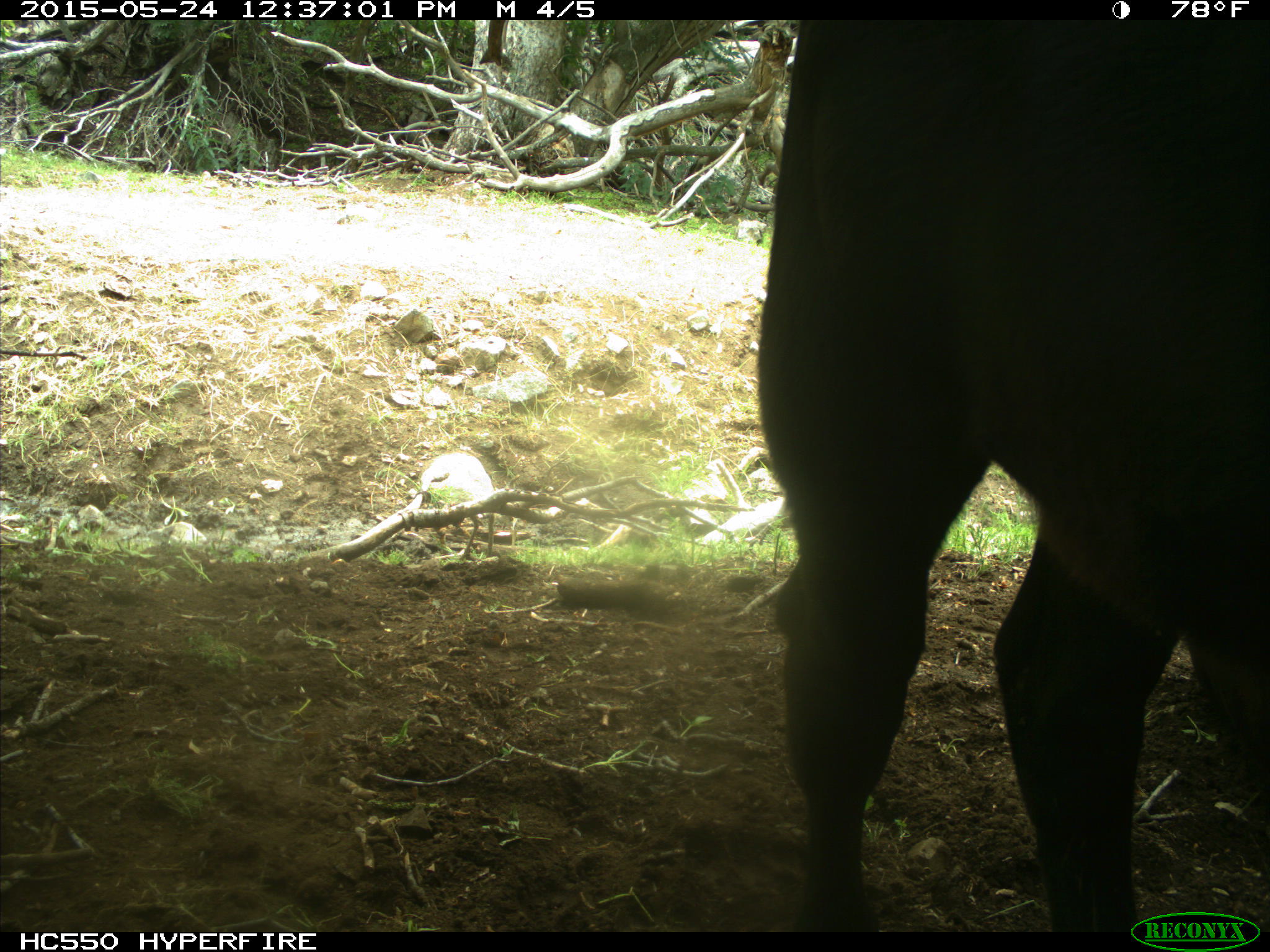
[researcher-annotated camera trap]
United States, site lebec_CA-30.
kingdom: Animalia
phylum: Chordata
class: Mammalia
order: Artiodactyla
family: Bovidae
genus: Bos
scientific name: Bos taurus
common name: domestic cow